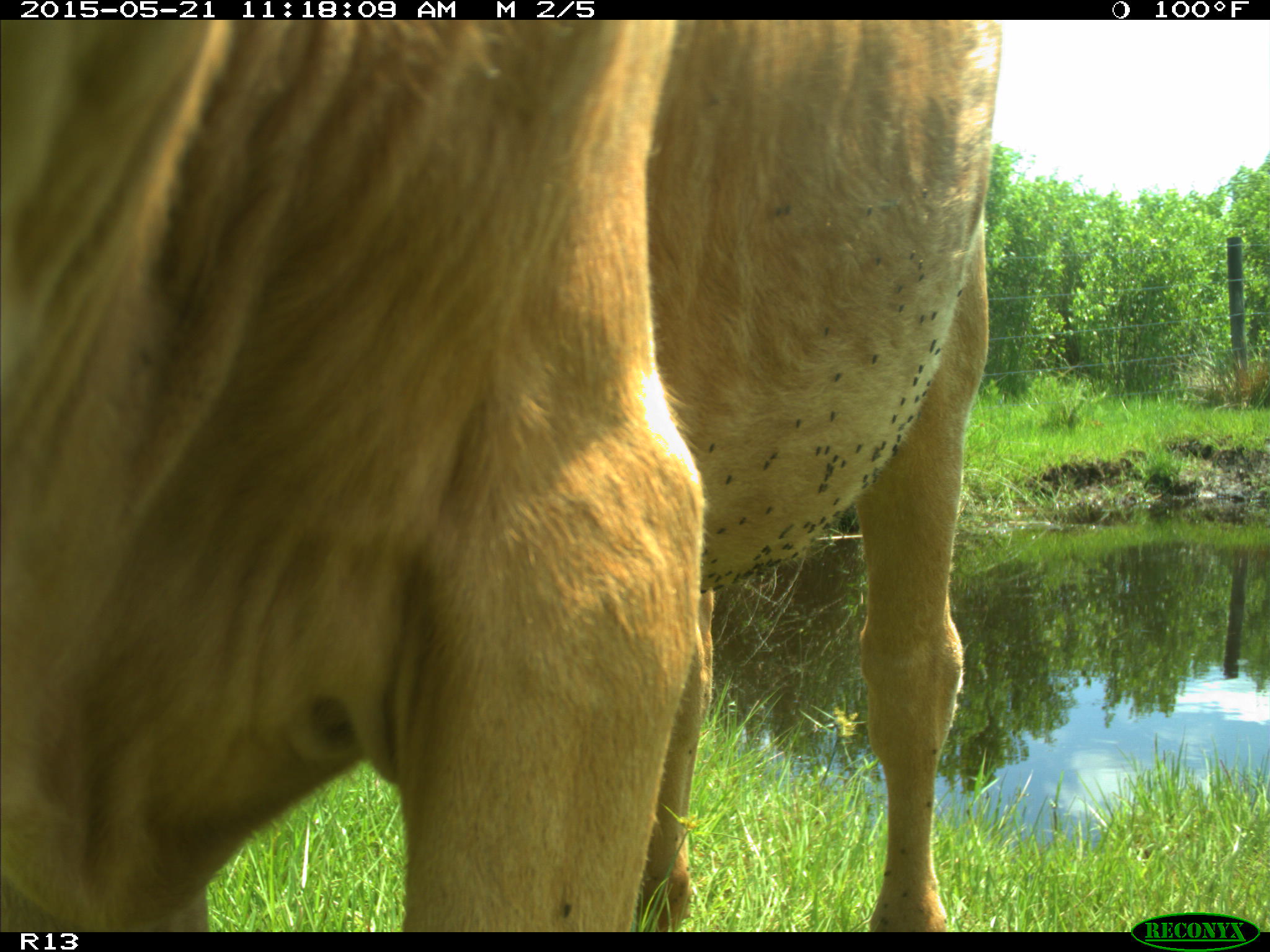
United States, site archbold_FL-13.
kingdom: Animalia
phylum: Chordata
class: Mammalia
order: Artiodactyla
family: Bovidae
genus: Bos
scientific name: Bos taurus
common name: domestic cow